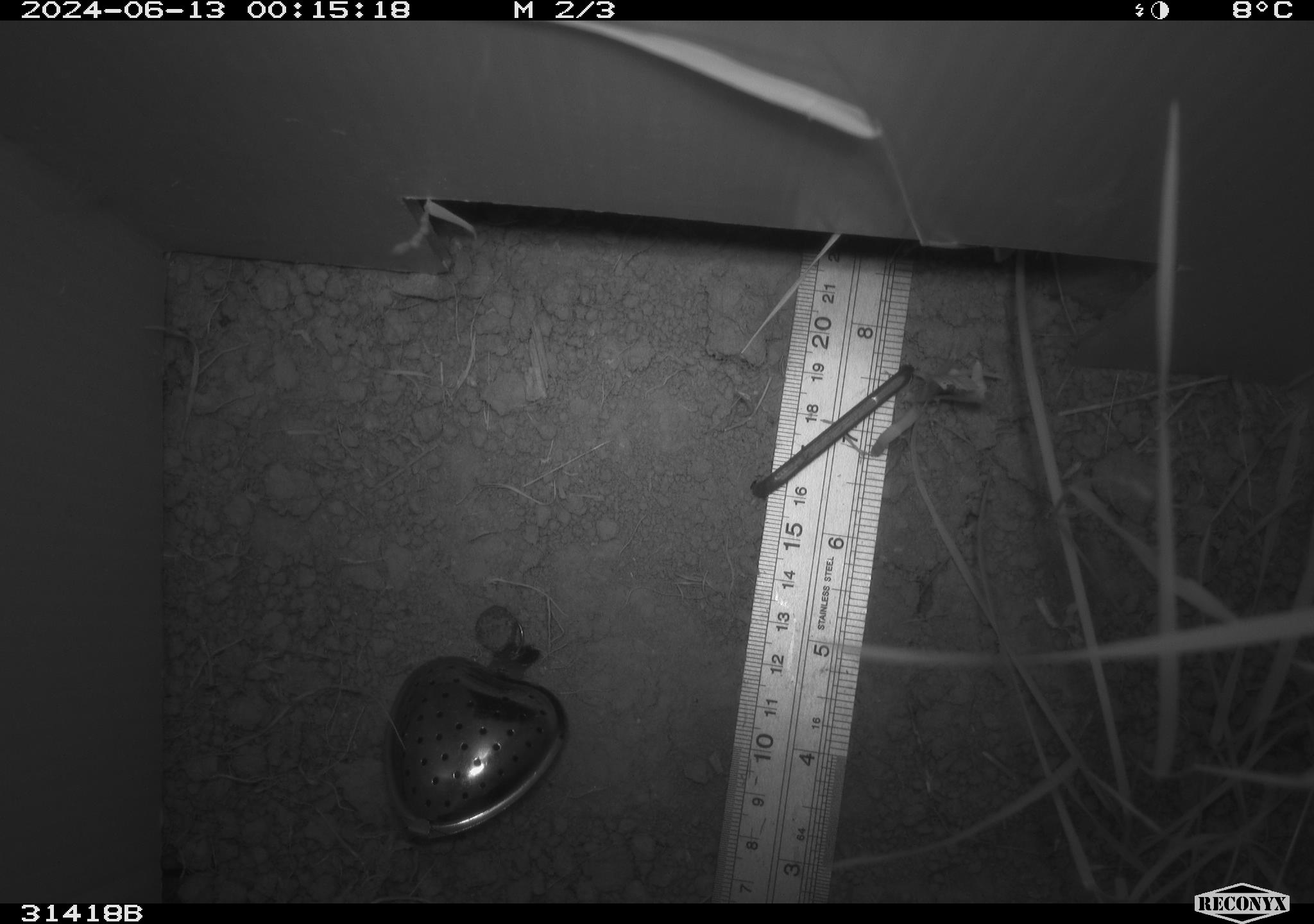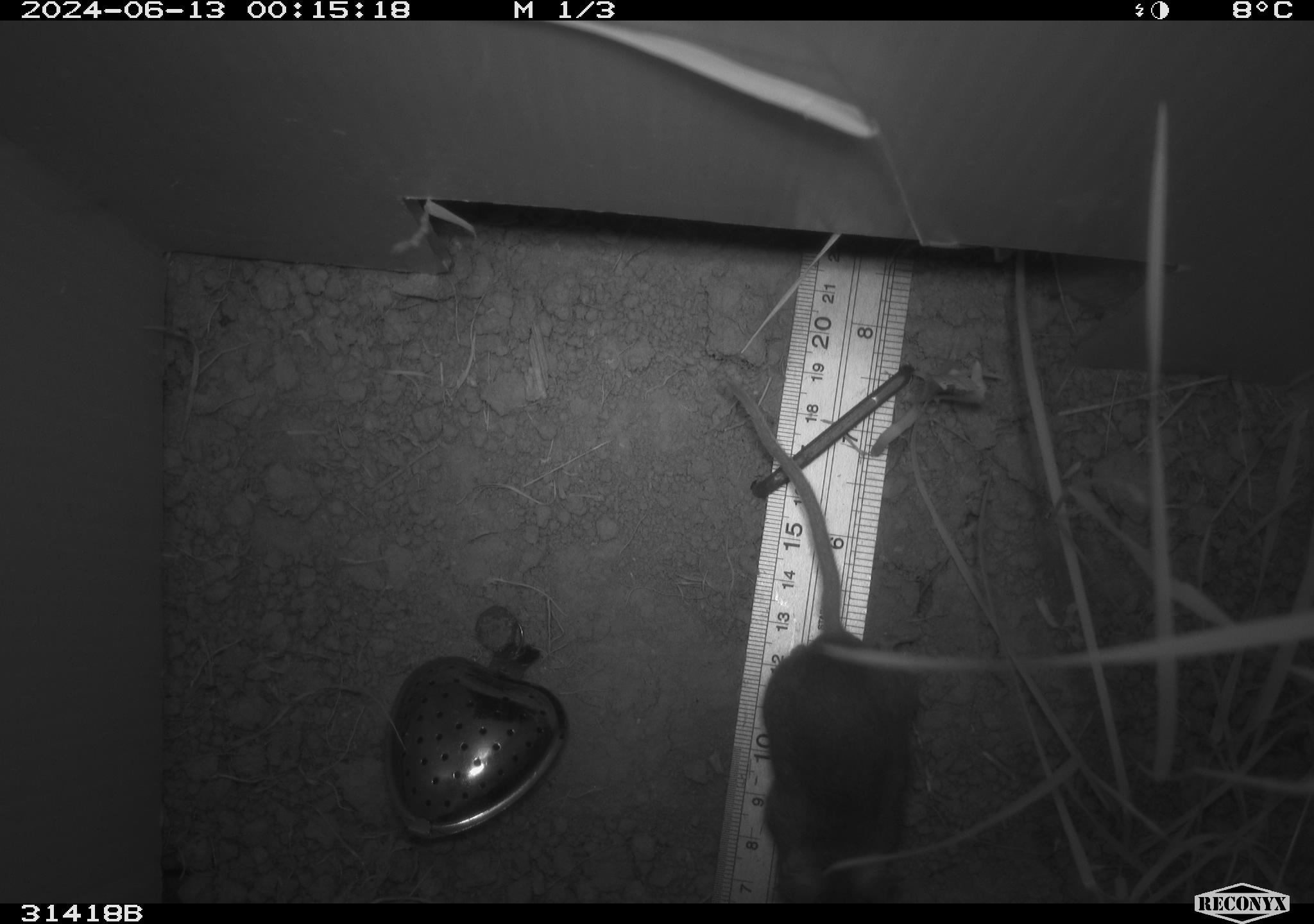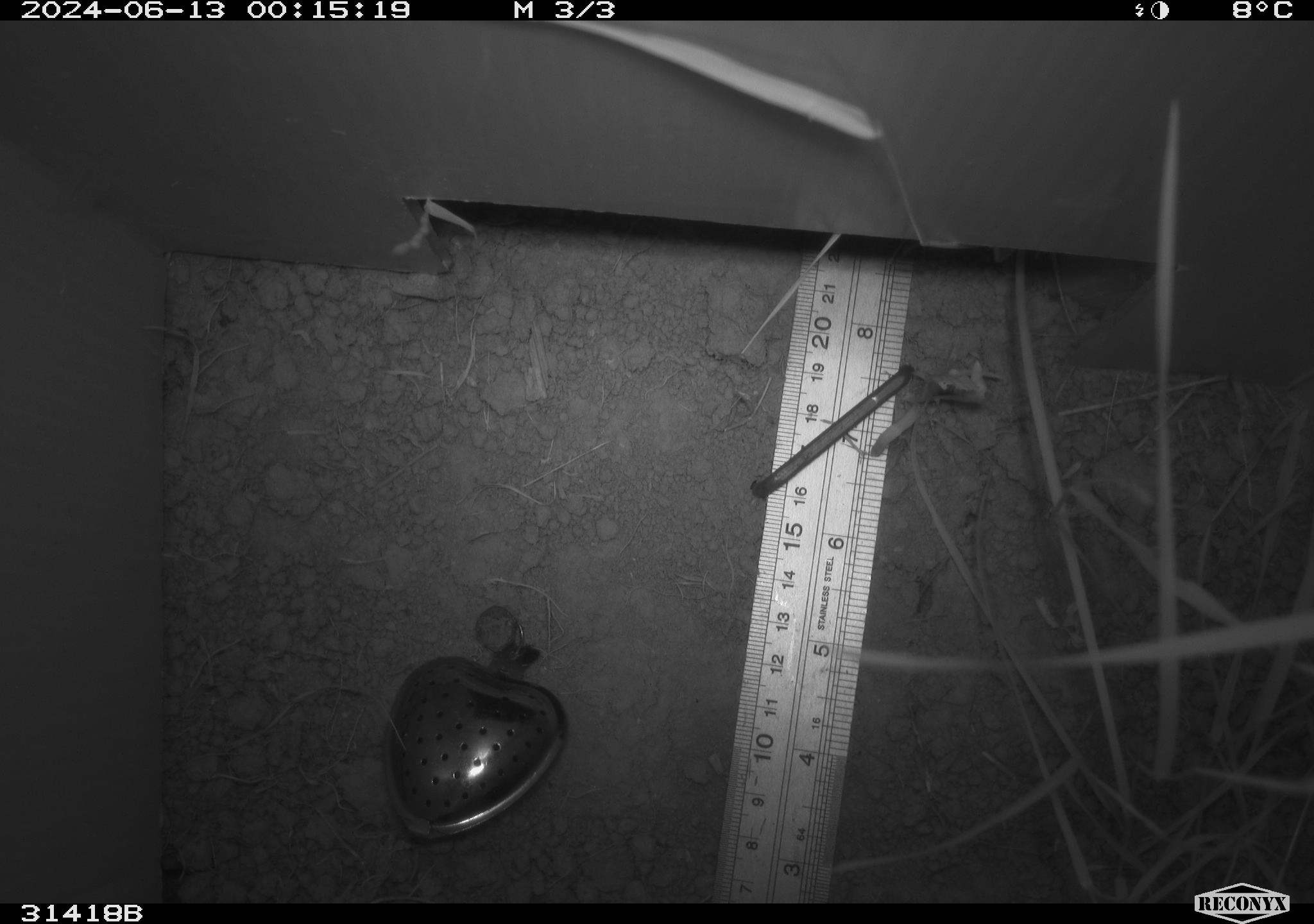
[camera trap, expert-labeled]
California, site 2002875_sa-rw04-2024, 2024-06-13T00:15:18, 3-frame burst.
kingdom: Animalia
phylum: Chordata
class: Mammalia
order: Rodentia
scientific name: Rodentia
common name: rodent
Rodent (Rodentia).